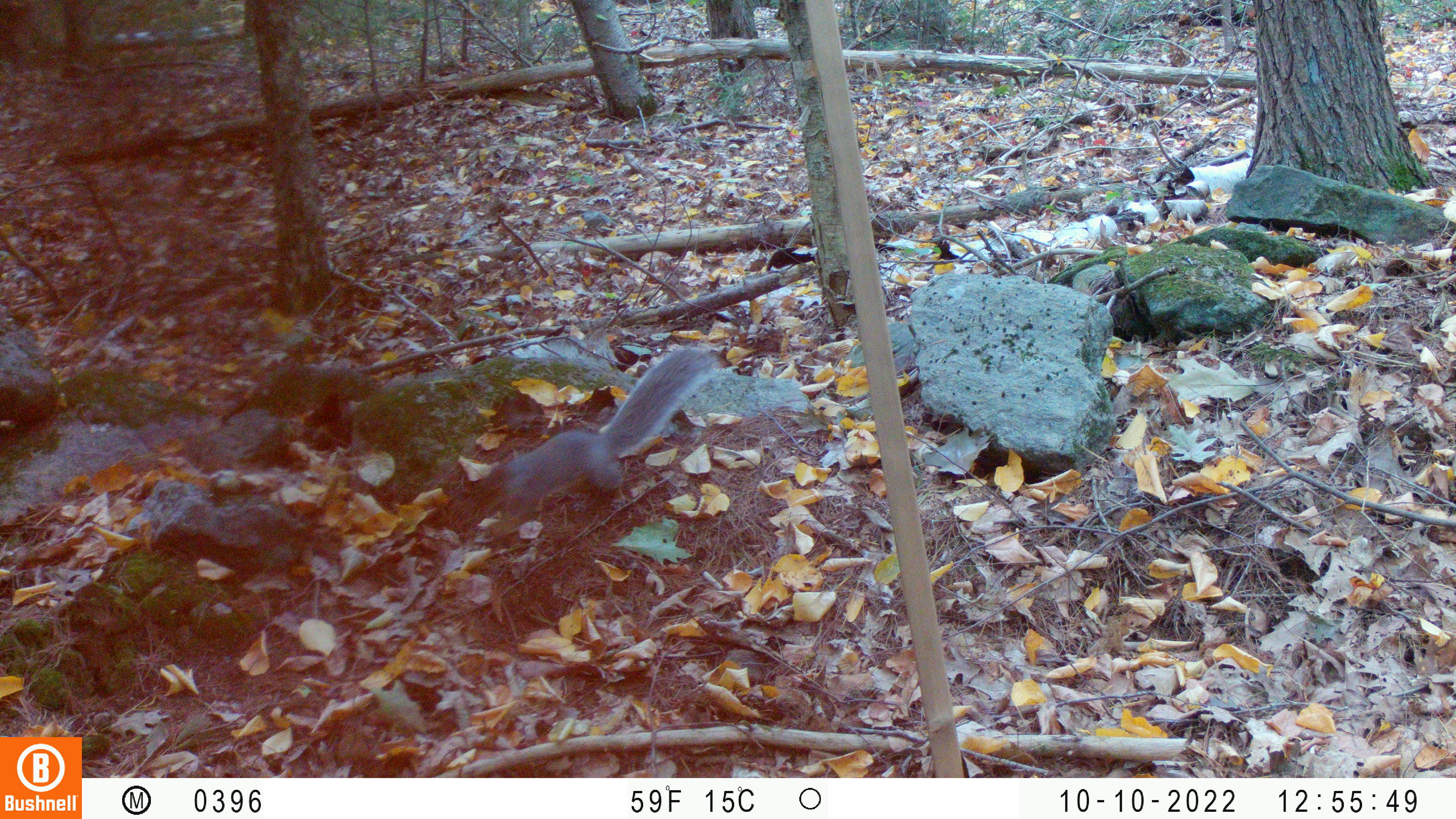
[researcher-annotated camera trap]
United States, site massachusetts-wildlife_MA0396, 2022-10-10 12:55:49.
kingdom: Animalia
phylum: Chordata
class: Mammalia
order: Rodentia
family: Sciuridae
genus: Sciurus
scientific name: Sciurus carolinensis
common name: gray squirrel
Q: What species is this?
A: Gray squirrel (Sciurus carolinensis).